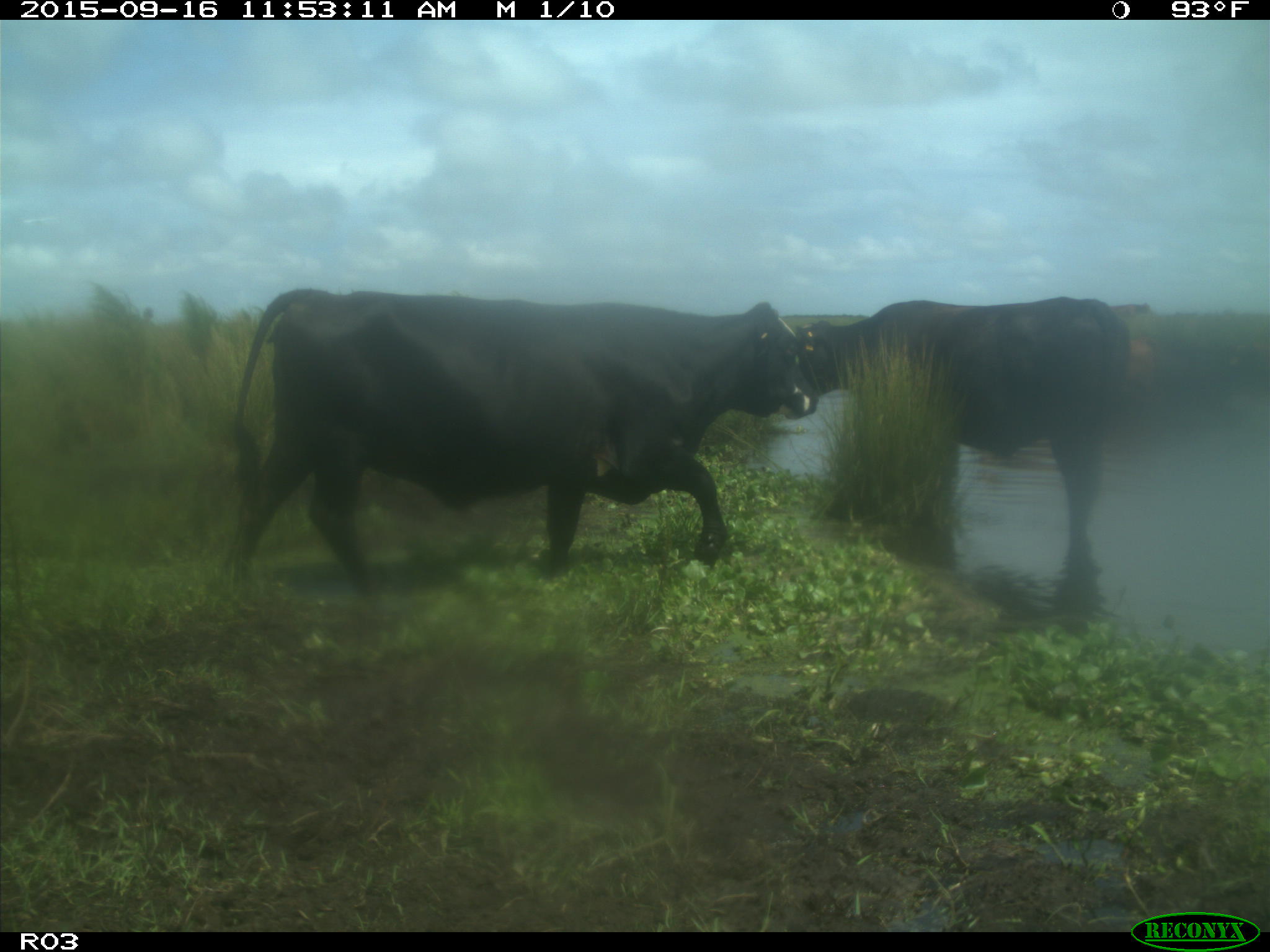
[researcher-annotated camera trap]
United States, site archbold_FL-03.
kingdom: Animalia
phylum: Chordata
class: Mammalia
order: Artiodactyla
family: Bovidae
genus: Bos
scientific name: Bos taurus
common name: domestic cow